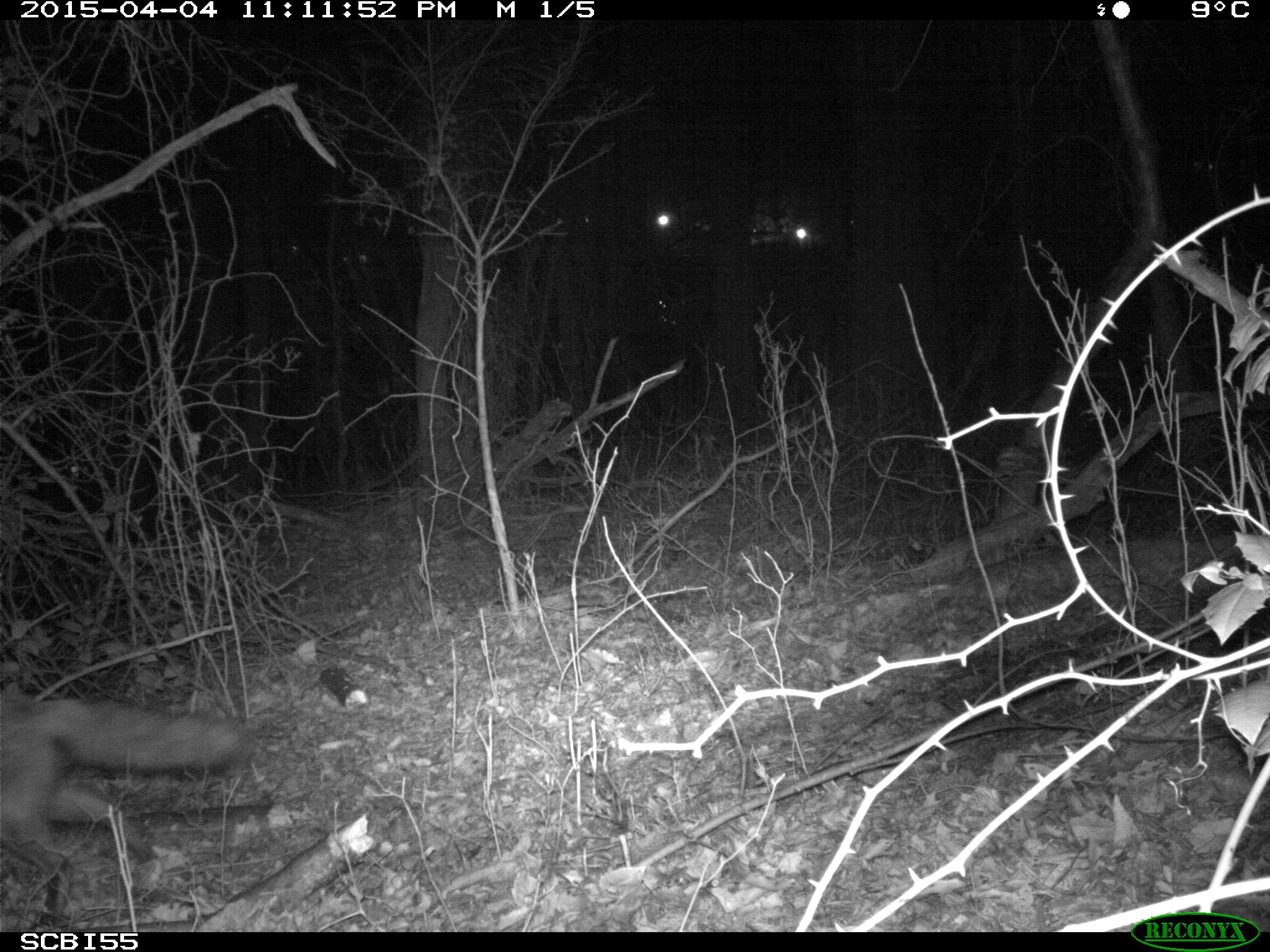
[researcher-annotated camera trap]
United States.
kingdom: Animalia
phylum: Chordata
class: Mammalia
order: Carnivora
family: Canidae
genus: Vulpes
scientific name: Vulpes vulpes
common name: red fox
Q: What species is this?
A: Red Fox (Vulpes vulpes).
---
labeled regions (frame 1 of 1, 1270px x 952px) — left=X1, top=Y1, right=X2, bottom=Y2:
Red Fox: left=0, top=689, right=247, bottom=926